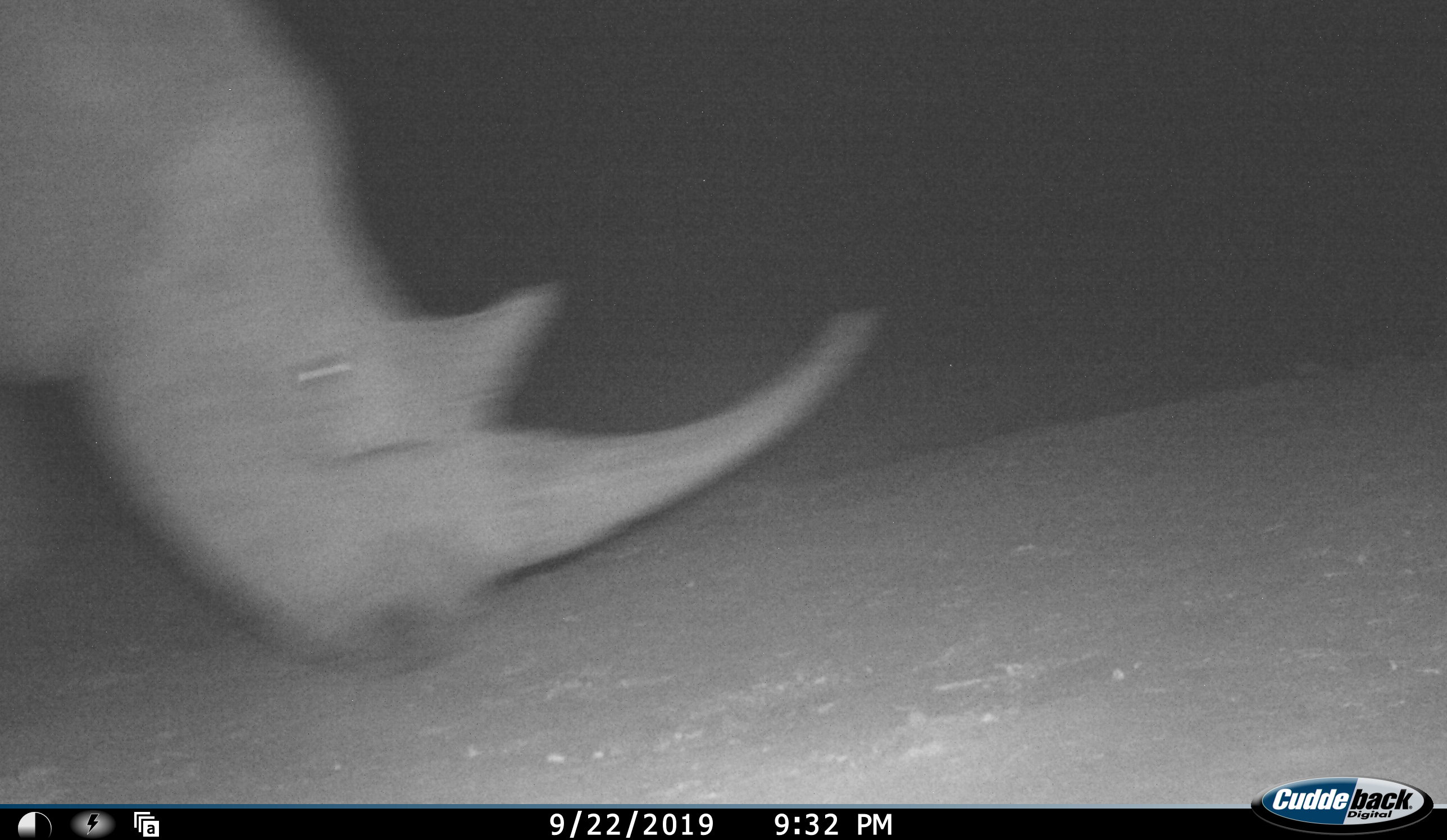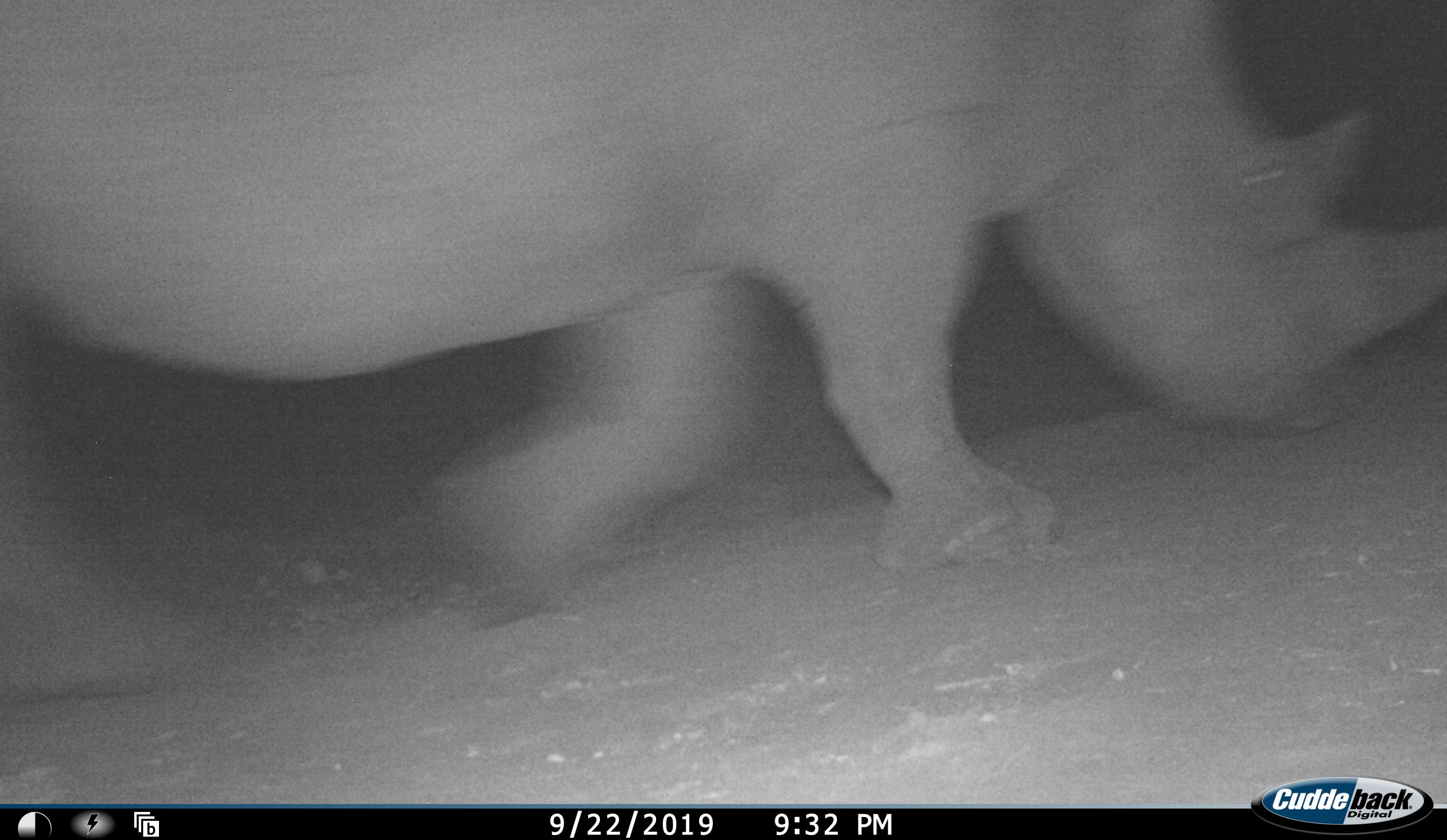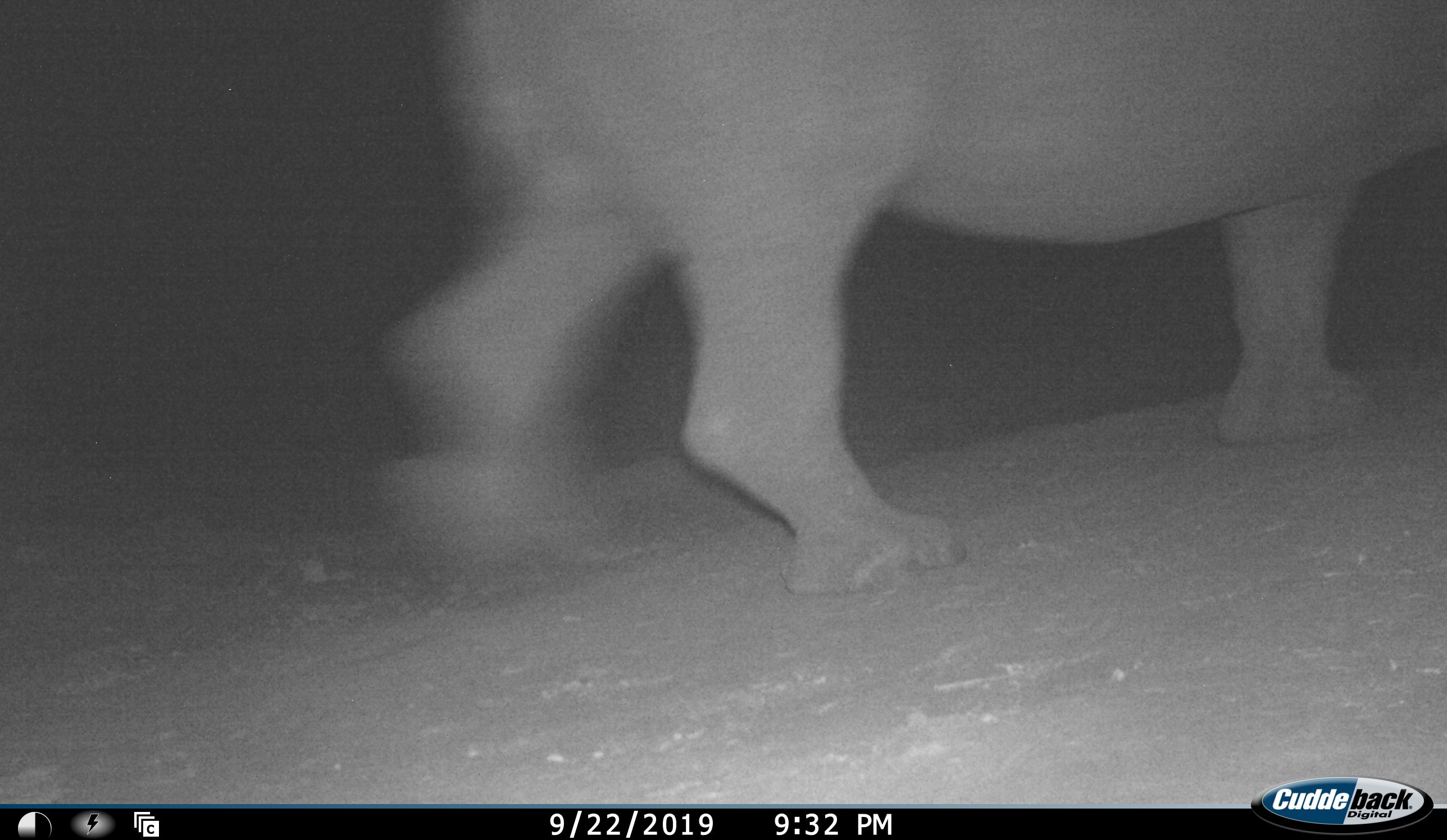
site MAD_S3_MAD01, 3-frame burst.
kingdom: Animalia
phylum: Chordata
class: Mammalia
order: Perissodactyla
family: Rhinocerotidae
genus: Ceratotherium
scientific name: Ceratotherium simum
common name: white rhinoceros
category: rhinoceroswhite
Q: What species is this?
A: Rhinoceroswhite (white rhinoceros) (Ceratotherium simum).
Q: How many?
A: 1.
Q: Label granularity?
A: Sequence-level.